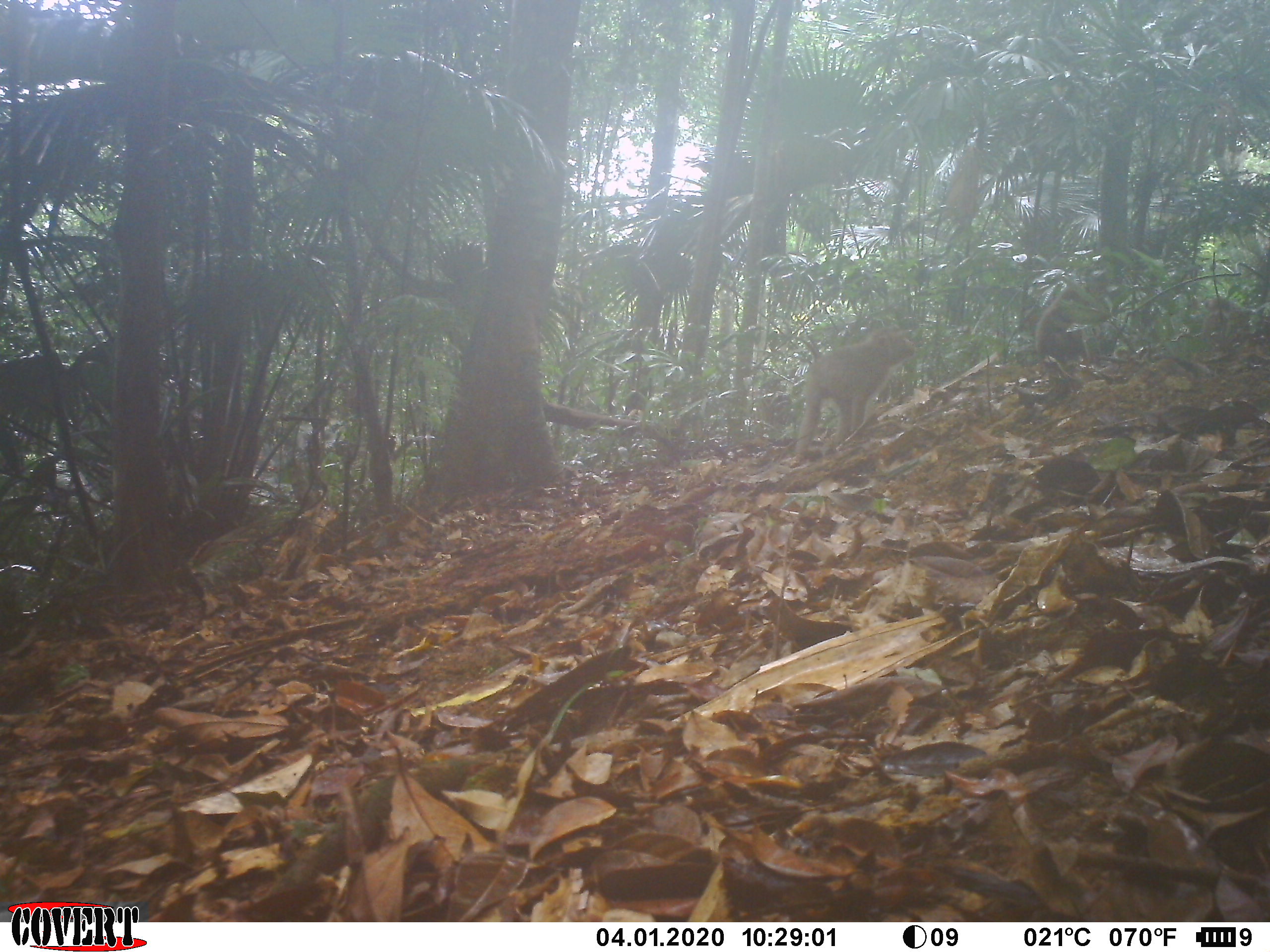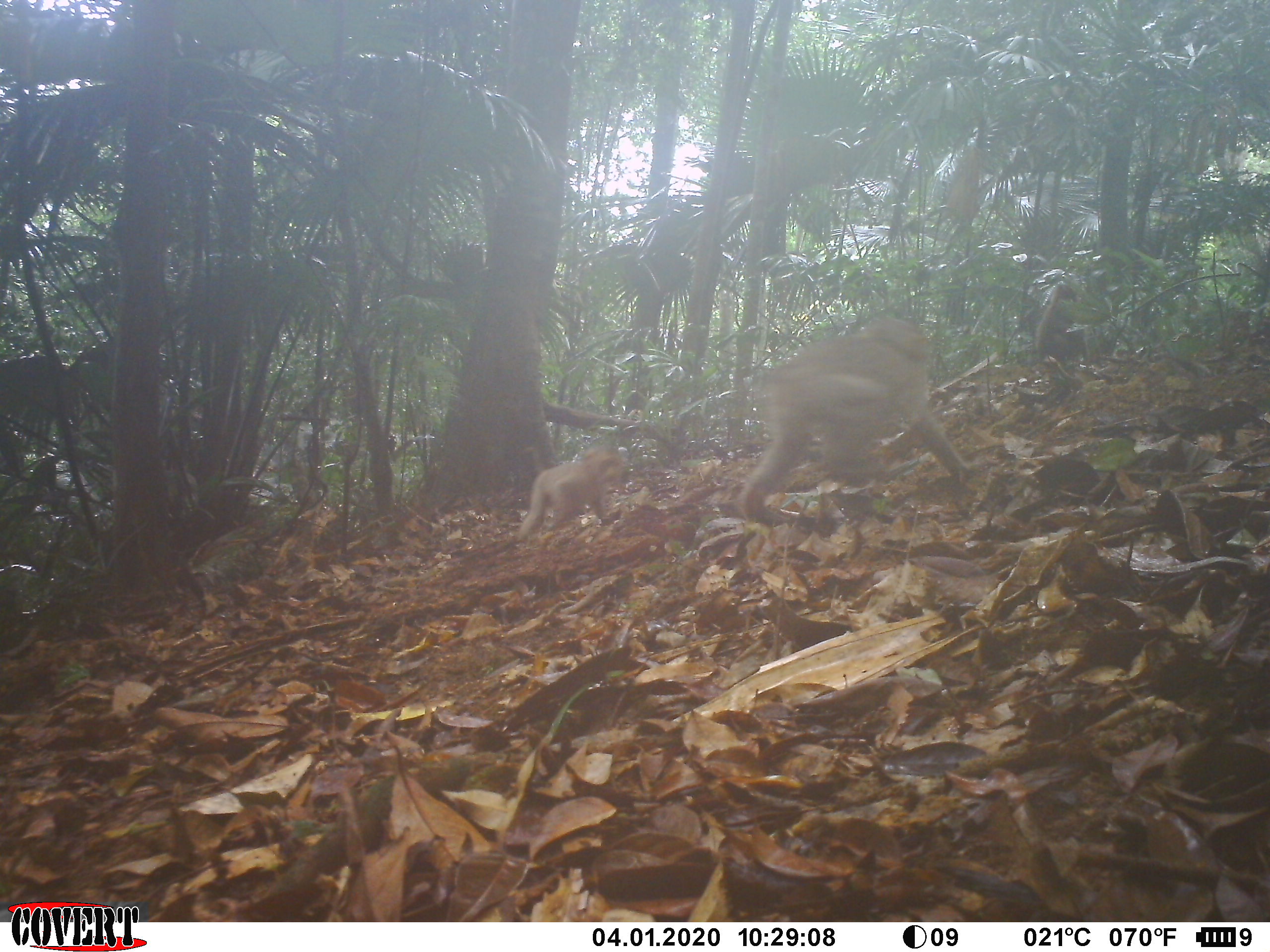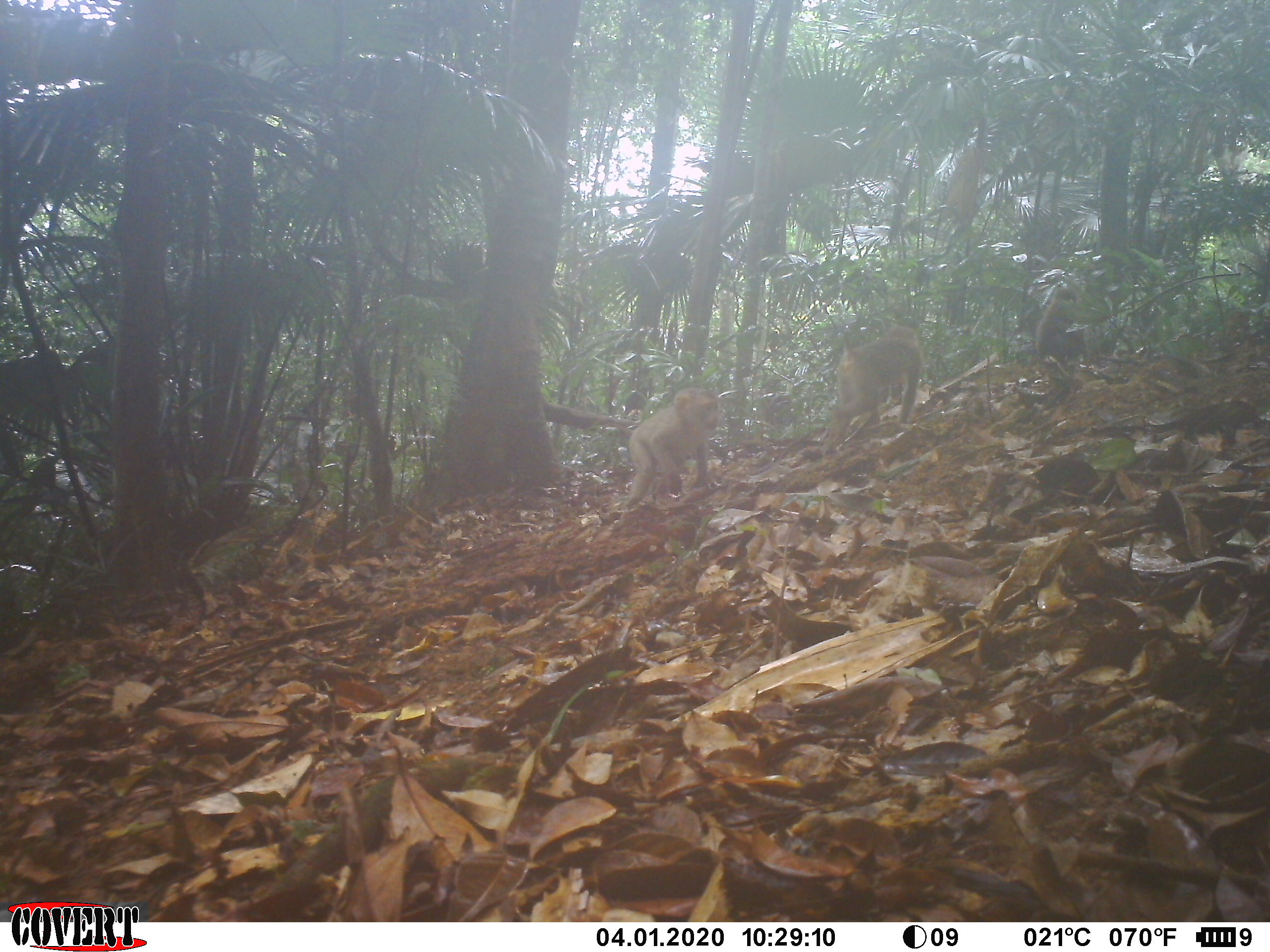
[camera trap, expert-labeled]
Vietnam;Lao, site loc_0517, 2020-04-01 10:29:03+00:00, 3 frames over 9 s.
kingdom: Animalia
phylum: Chordata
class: Mammalia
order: Primates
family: Cercopithecidae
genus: Macaca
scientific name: Macaca nemestrina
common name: pig-tailed macaque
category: pig tailed macaque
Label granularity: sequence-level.